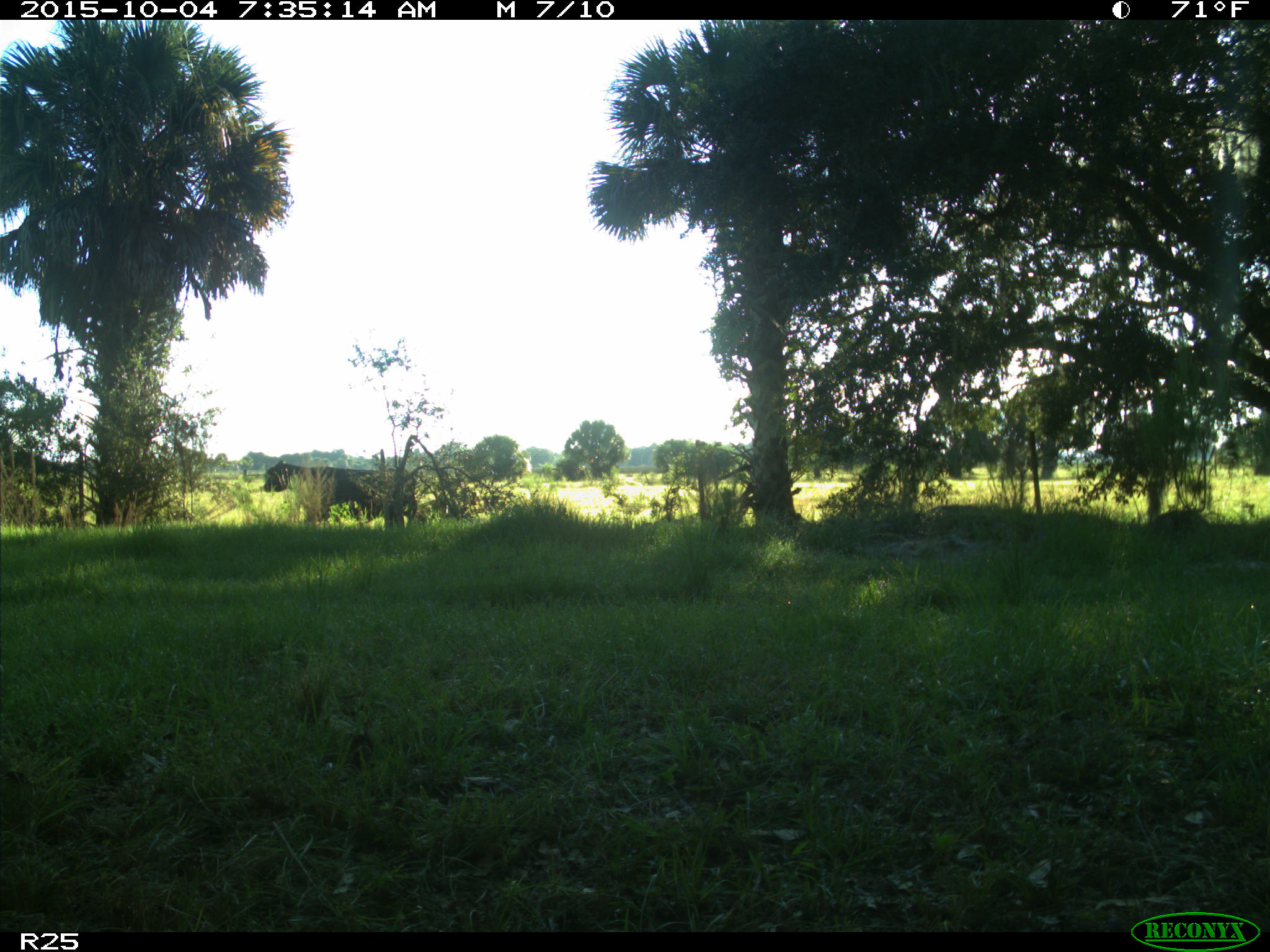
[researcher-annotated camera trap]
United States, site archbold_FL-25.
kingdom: Animalia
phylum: Chordata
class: Mammalia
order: Artiodactyla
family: Bovidae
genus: Bos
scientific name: Bos taurus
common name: domestic cow